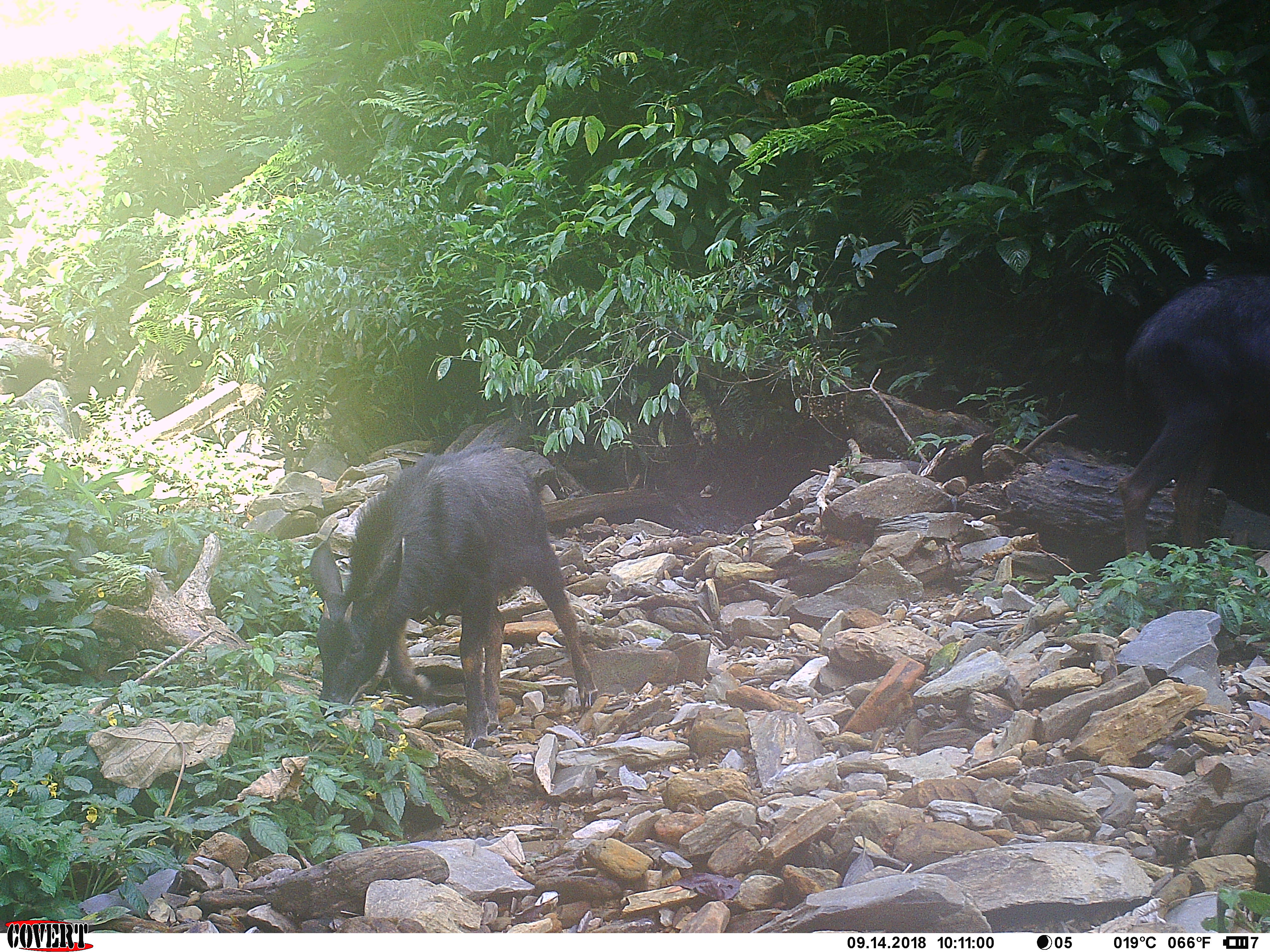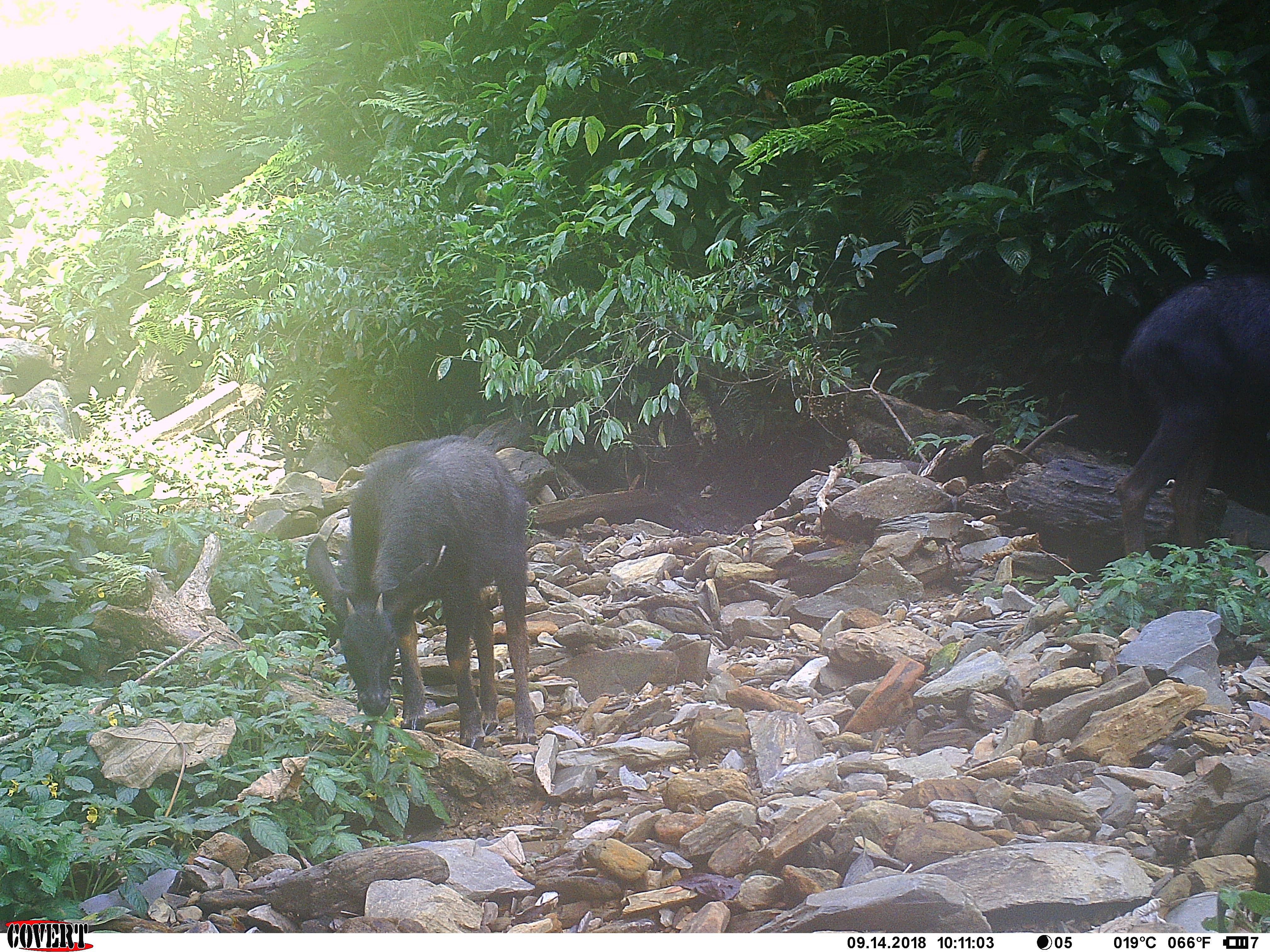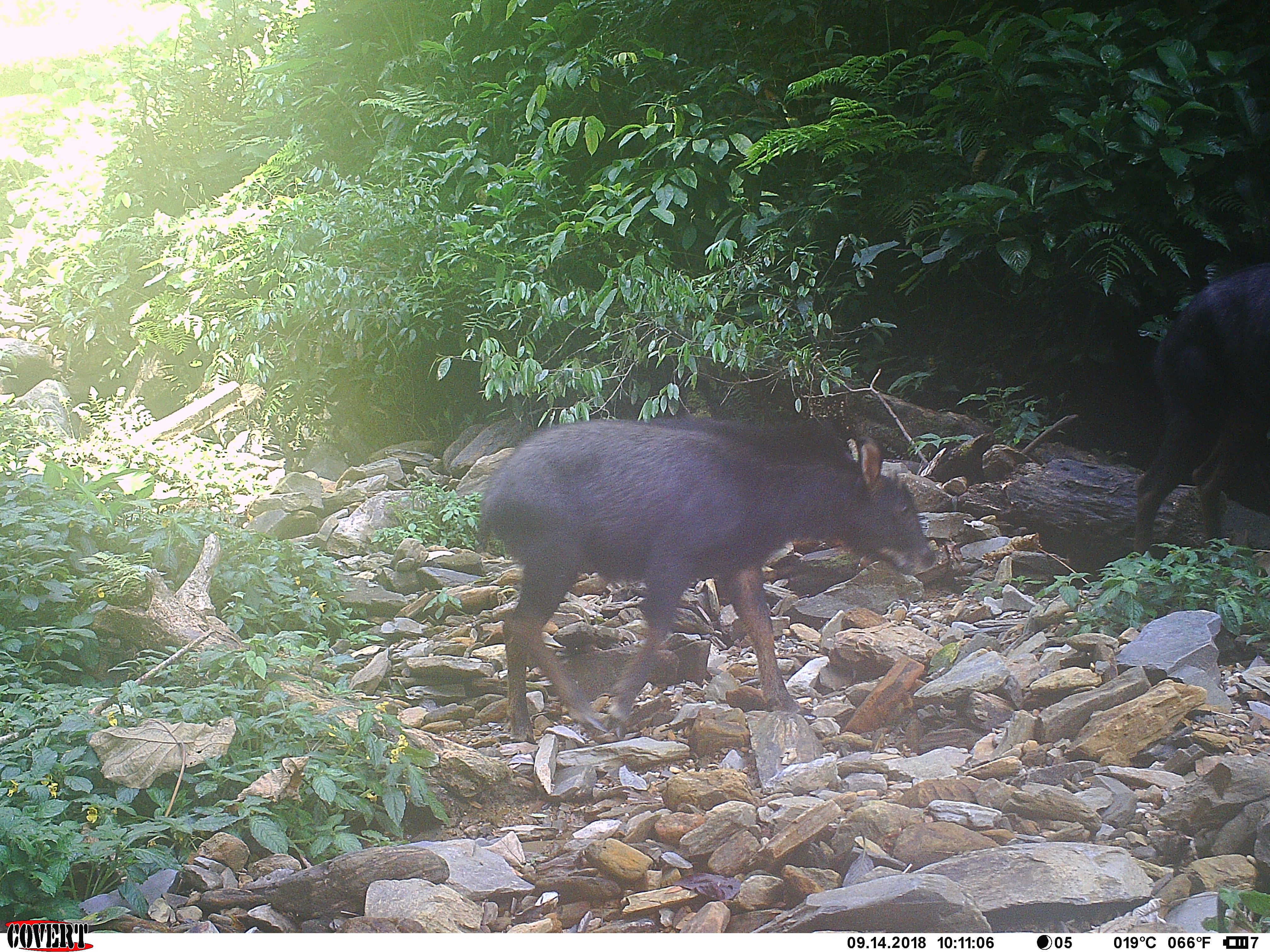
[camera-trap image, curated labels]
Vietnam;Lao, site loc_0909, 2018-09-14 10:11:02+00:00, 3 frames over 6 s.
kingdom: Animalia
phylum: Chordata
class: Mammalia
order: Artiodactyla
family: Bovidae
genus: Capricornis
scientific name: Capricornis sumatraensis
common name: chinese serow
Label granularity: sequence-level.